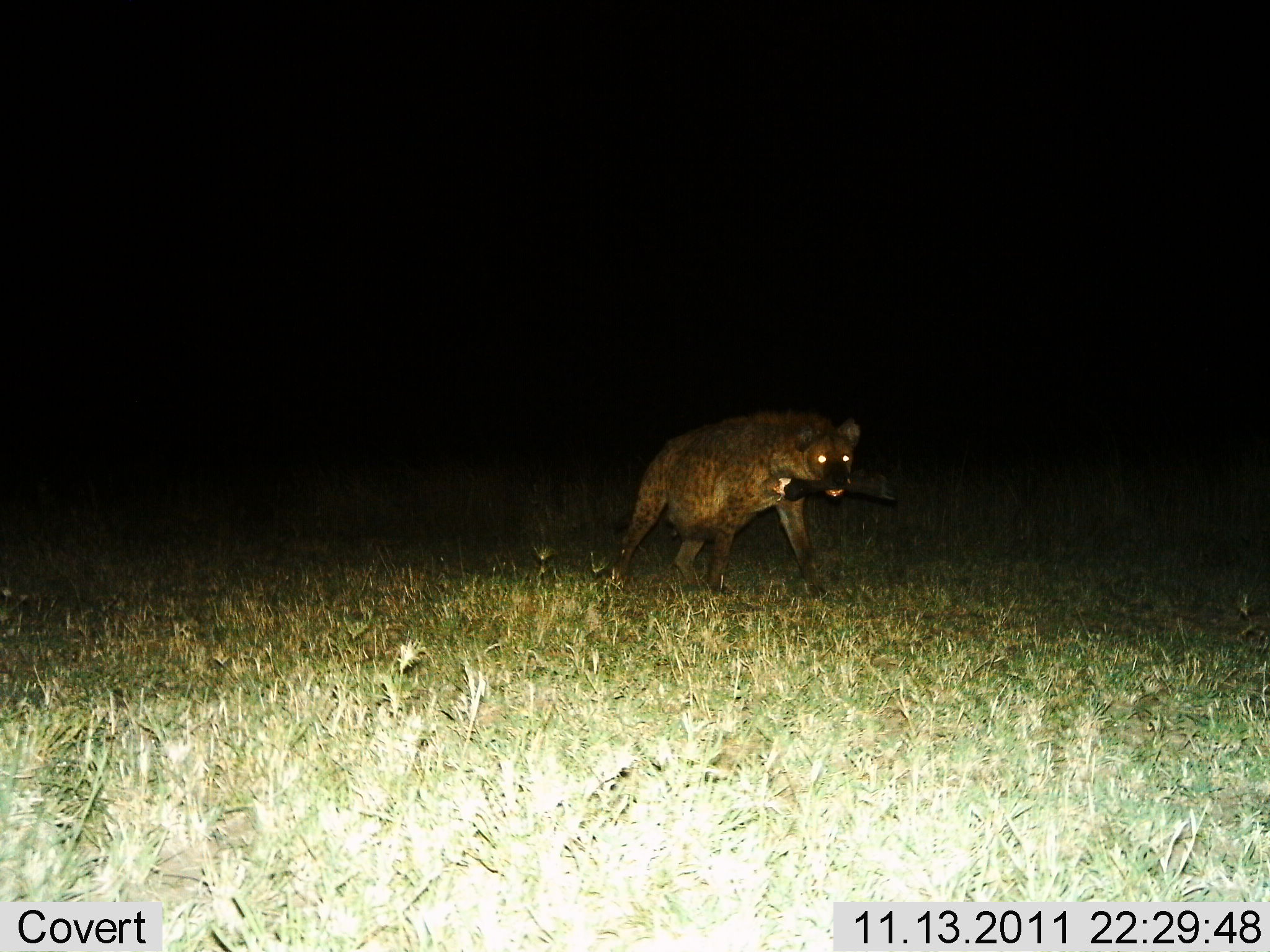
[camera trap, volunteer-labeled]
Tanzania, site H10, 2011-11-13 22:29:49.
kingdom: Animalia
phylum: Chordata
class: Mammalia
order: Carnivora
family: Hyaenidae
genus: Crocuta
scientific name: Crocuta crocuta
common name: spotted hyena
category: hyenaspotted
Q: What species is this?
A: Hyenaspotted (spotted hyena) (Crocuta crocuta).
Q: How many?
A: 1.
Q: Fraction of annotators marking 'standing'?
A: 15%.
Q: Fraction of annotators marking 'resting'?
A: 0%.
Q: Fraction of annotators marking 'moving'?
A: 77%.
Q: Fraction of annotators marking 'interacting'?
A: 8%.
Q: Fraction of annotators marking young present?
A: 0%.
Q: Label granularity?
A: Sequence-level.